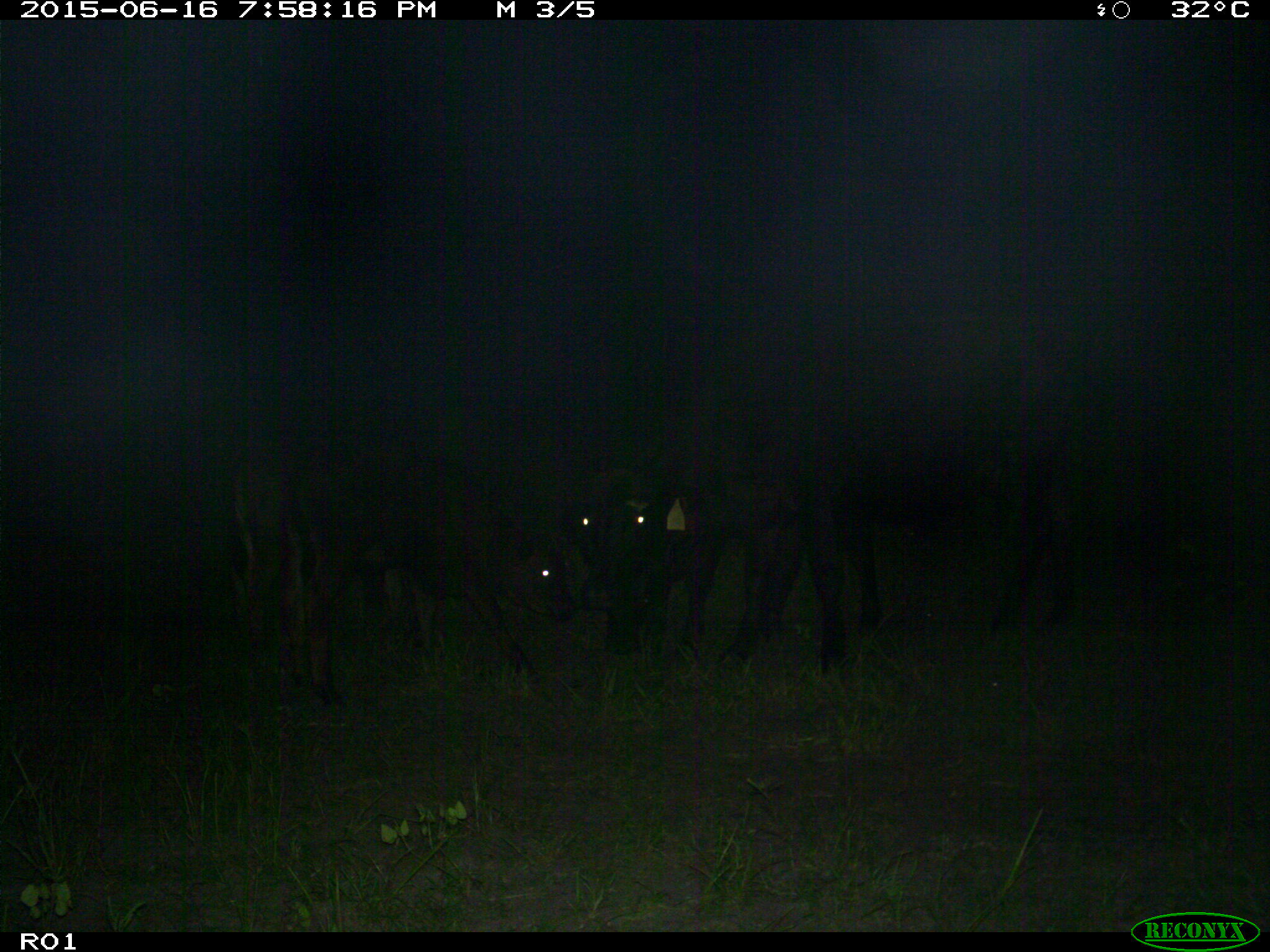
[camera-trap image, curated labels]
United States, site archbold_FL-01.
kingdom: Animalia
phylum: Chordata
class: Mammalia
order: Artiodactyla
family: Bovidae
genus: Bos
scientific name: Bos taurus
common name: domestic cow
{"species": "Bos taurus (domestic cow)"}